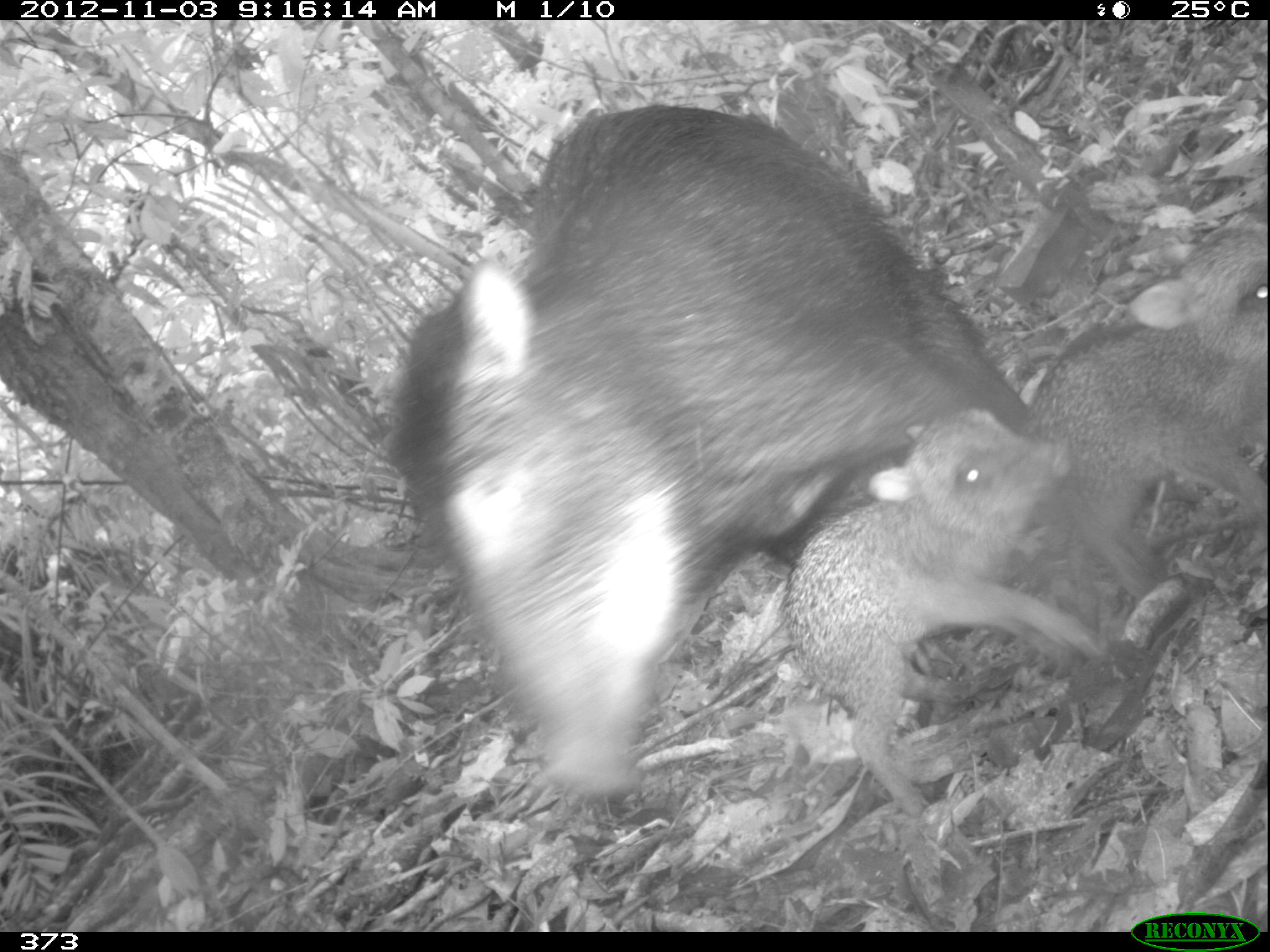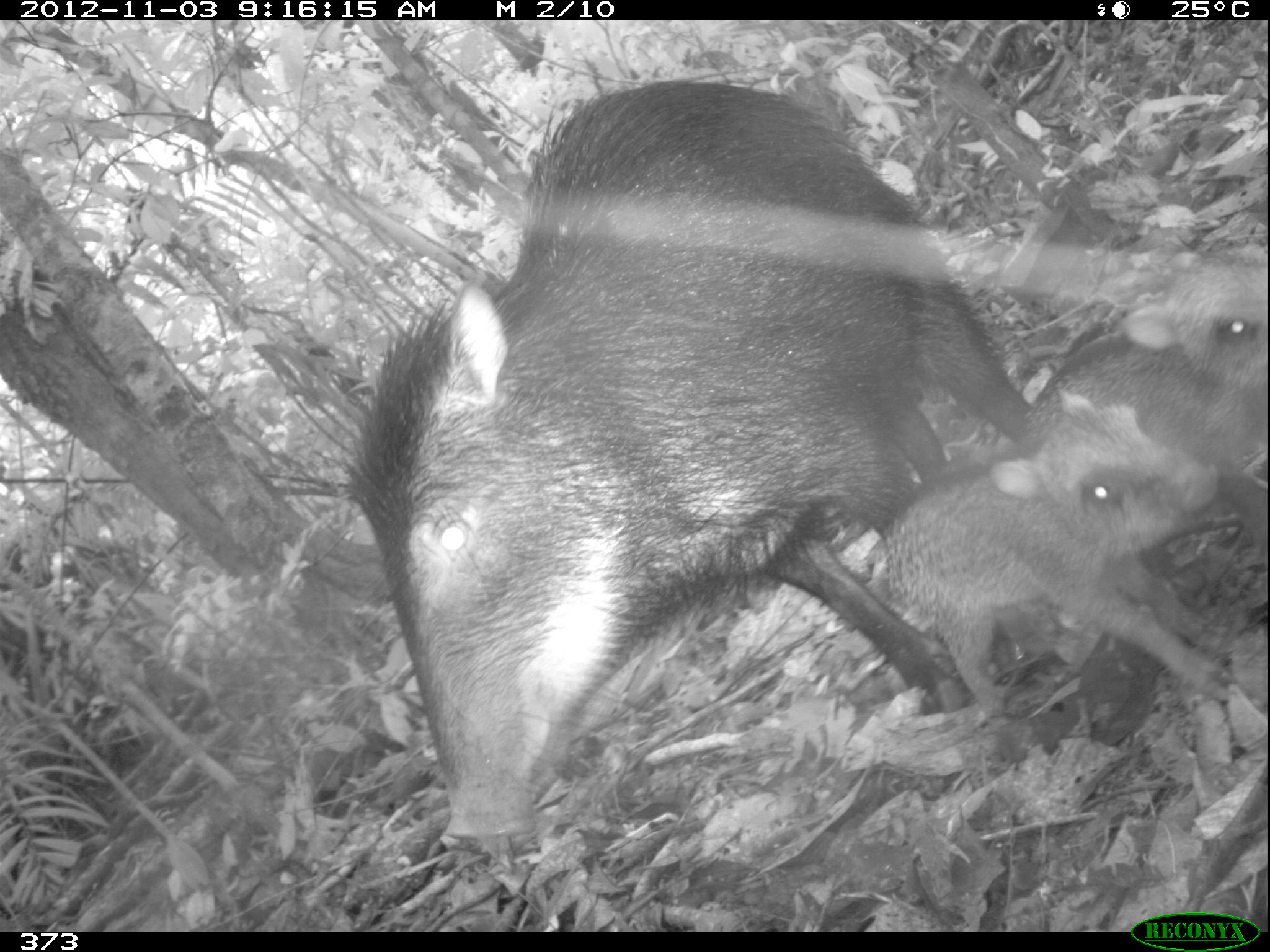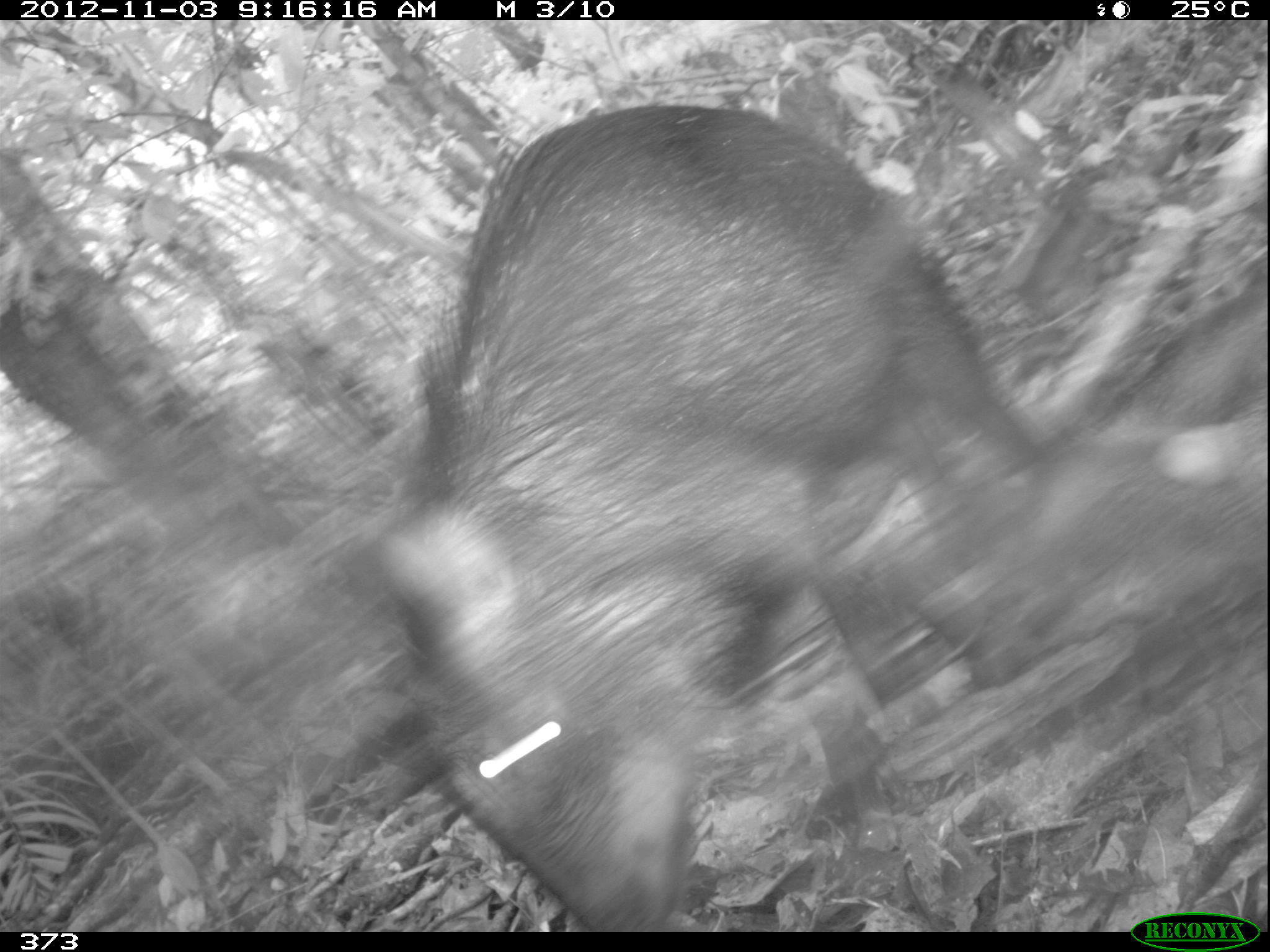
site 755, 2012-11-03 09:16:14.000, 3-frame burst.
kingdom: Animalia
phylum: Chordata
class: Mammalia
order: Artiodactyla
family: Tayassuidae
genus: Tayassu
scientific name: Tayassu pecari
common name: white-lipped peccary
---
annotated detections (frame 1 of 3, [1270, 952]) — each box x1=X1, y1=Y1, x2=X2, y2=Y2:
tayassu pecari: x1=382, y1=104, x2=1029, y2=800; x1=773, y1=404, x2=1104, y2=812; x1=1030, y1=222, x2=1265, y2=606; x1=776, y1=76, x2=856, y2=180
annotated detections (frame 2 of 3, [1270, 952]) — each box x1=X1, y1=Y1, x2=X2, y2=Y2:
tayassu pecari: x1=341, y1=77, x2=1032, y2=843; x1=871, y1=381, x2=1241, y2=712; x1=1024, y1=257, x2=1266, y2=579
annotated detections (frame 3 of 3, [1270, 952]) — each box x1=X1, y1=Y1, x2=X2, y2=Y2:
tayassu pecari: x1=377, y1=104, x2=1048, y2=932; x1=916, y1=274, x2=1268, y2=693